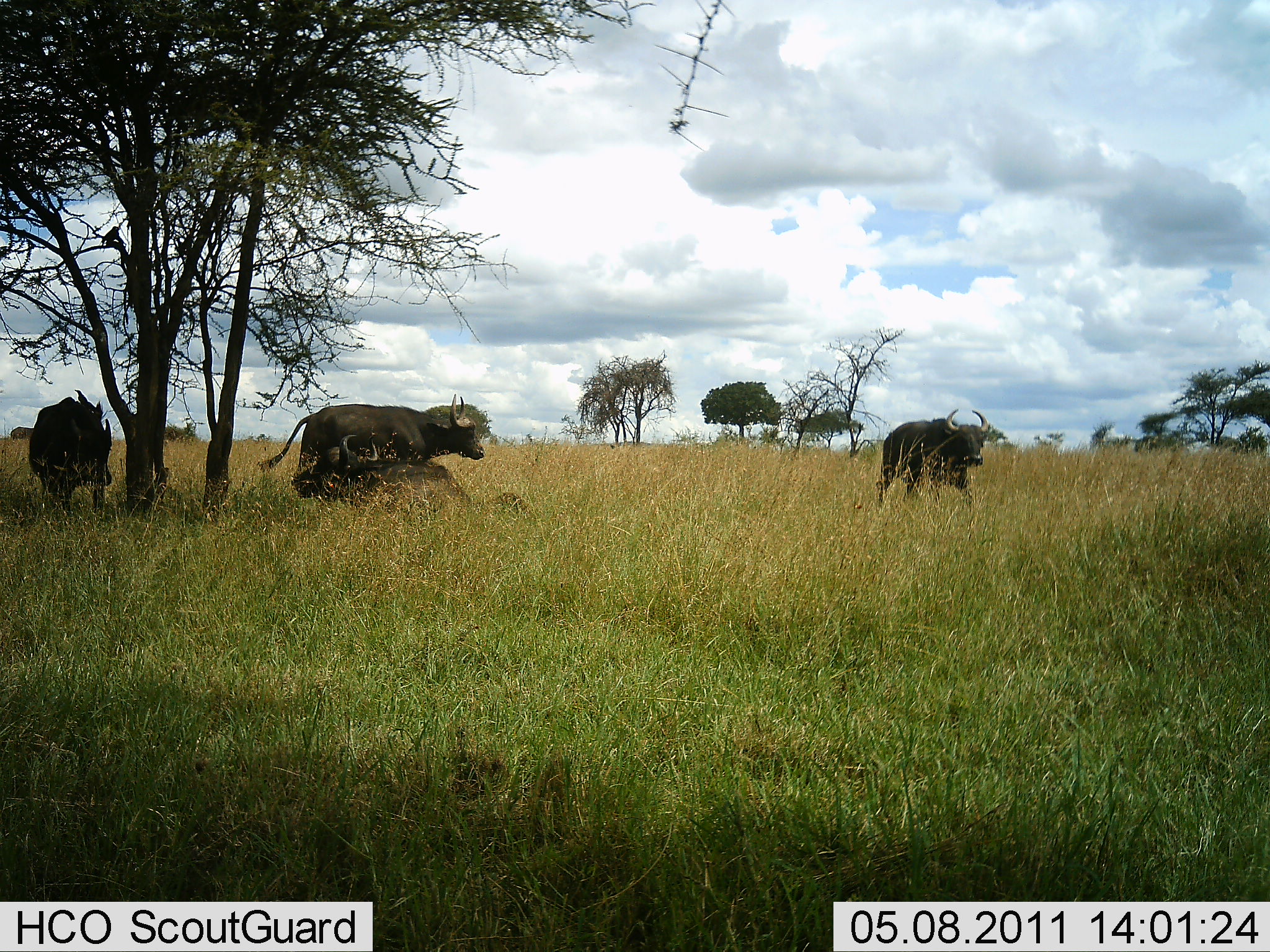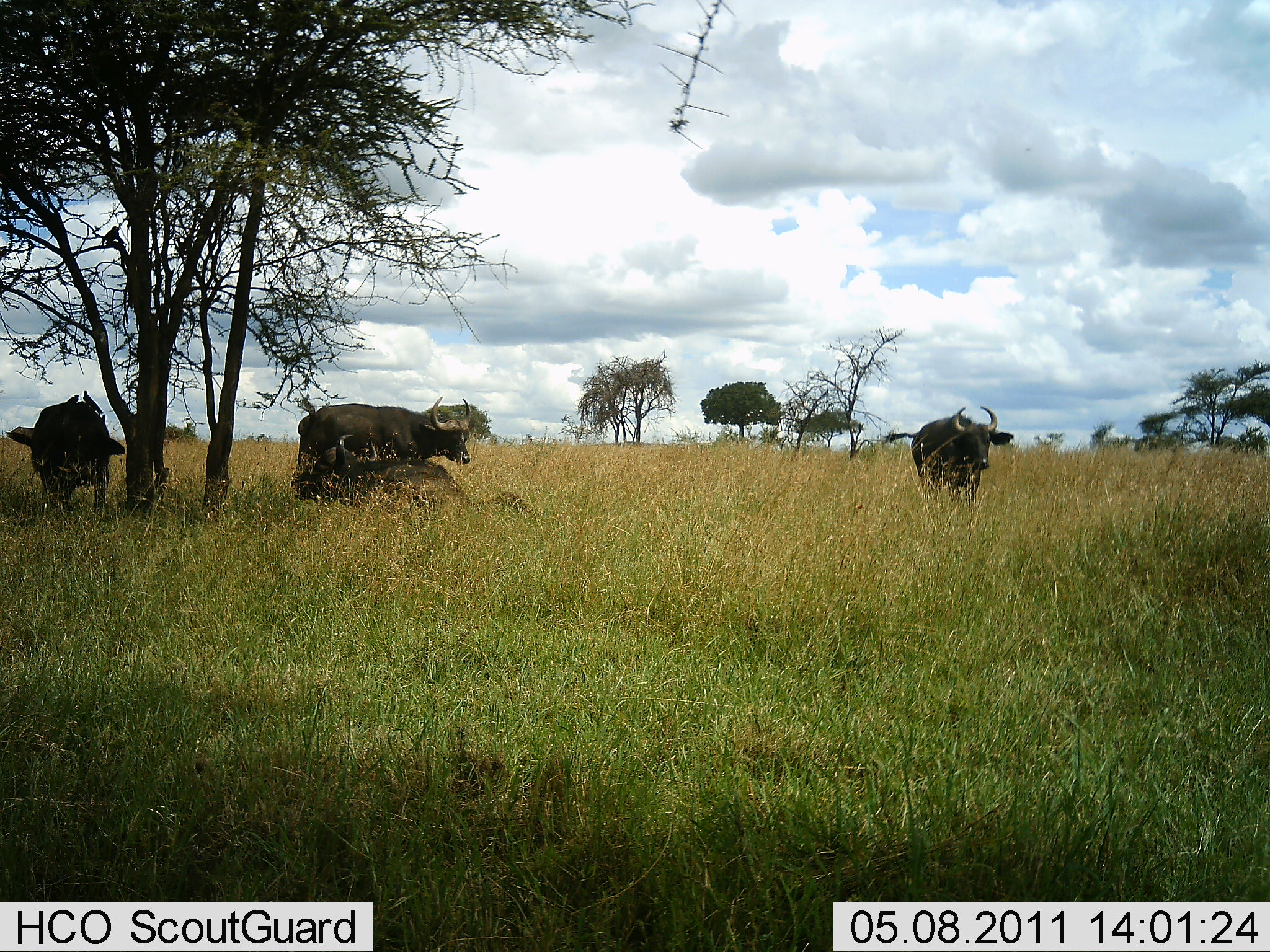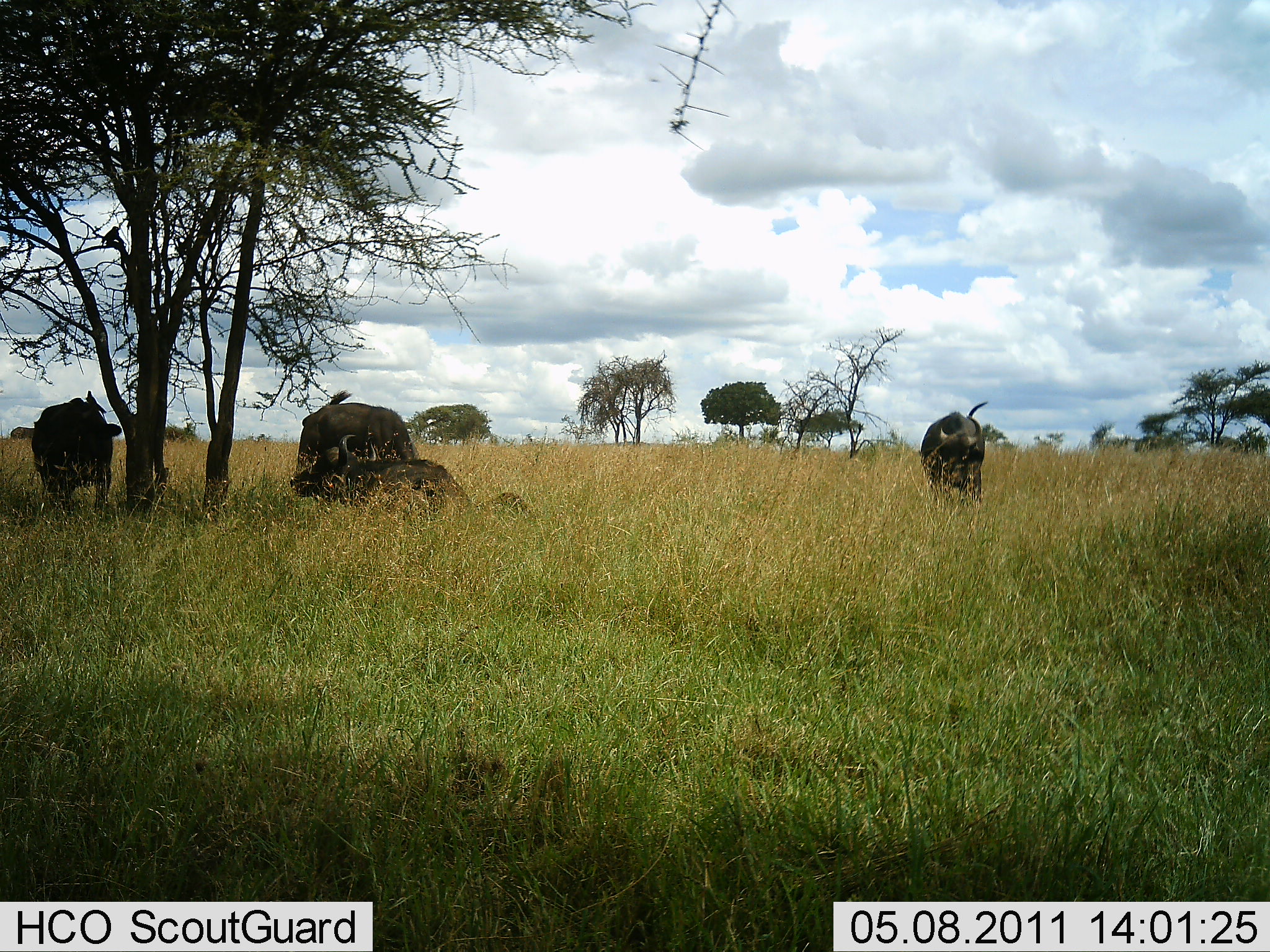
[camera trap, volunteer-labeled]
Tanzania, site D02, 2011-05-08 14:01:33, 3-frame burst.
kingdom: Animalia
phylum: Chordata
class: Mammalia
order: Artiodactyla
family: Bovidae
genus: Syncerus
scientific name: Syncerus caffer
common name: cape buffalo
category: buffalo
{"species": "buffalo (cape buffalo) (Syncerus caffer)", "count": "4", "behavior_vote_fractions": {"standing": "83%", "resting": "100%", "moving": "33%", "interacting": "8%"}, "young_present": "0%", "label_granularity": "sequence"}